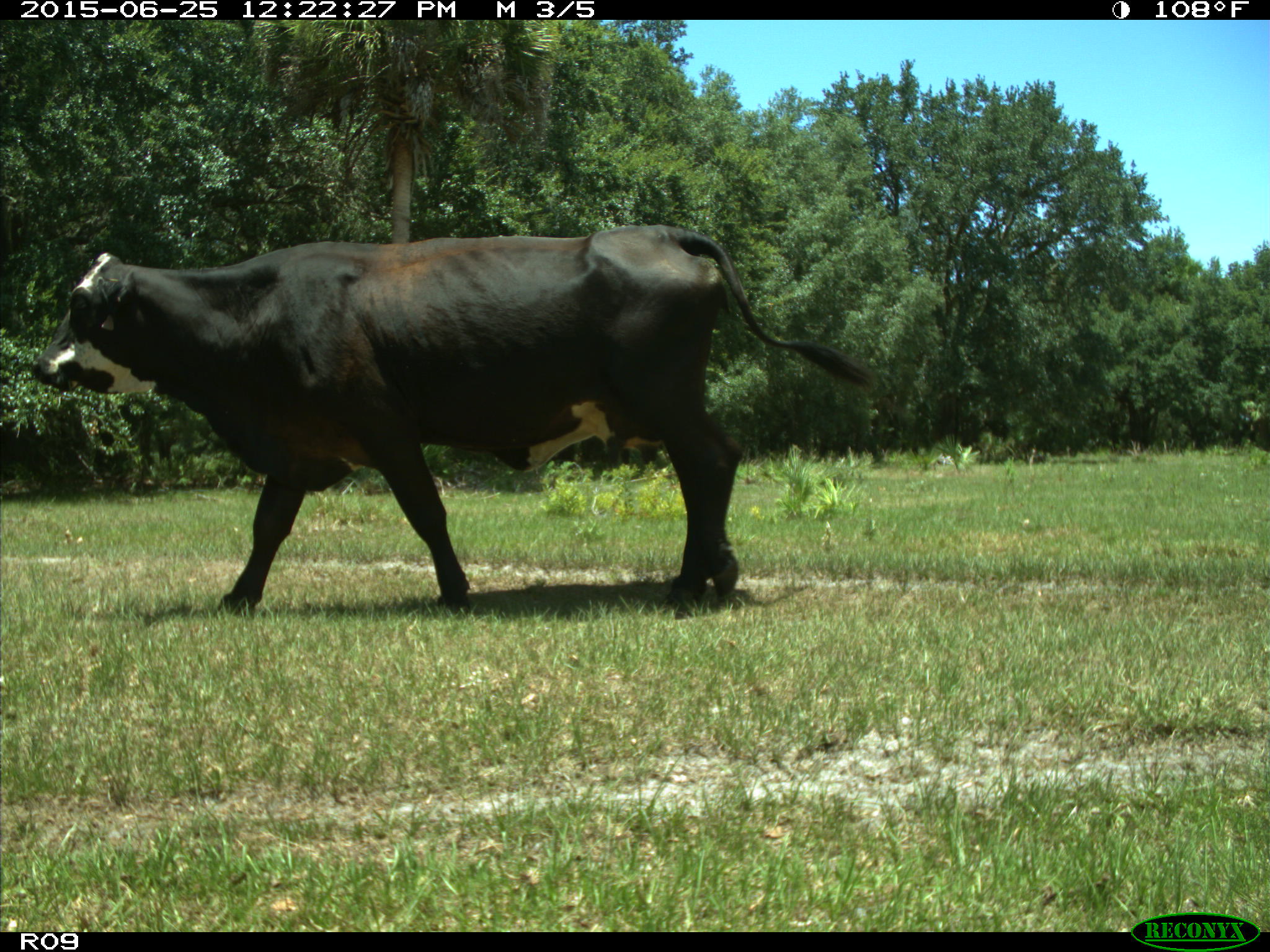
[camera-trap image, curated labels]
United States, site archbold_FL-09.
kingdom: Animalia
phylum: Chordata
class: Mammalia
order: Artiodactyla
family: Bovidae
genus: Bos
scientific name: Bos taurus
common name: domestic cow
Bos taurus (domestic cow).